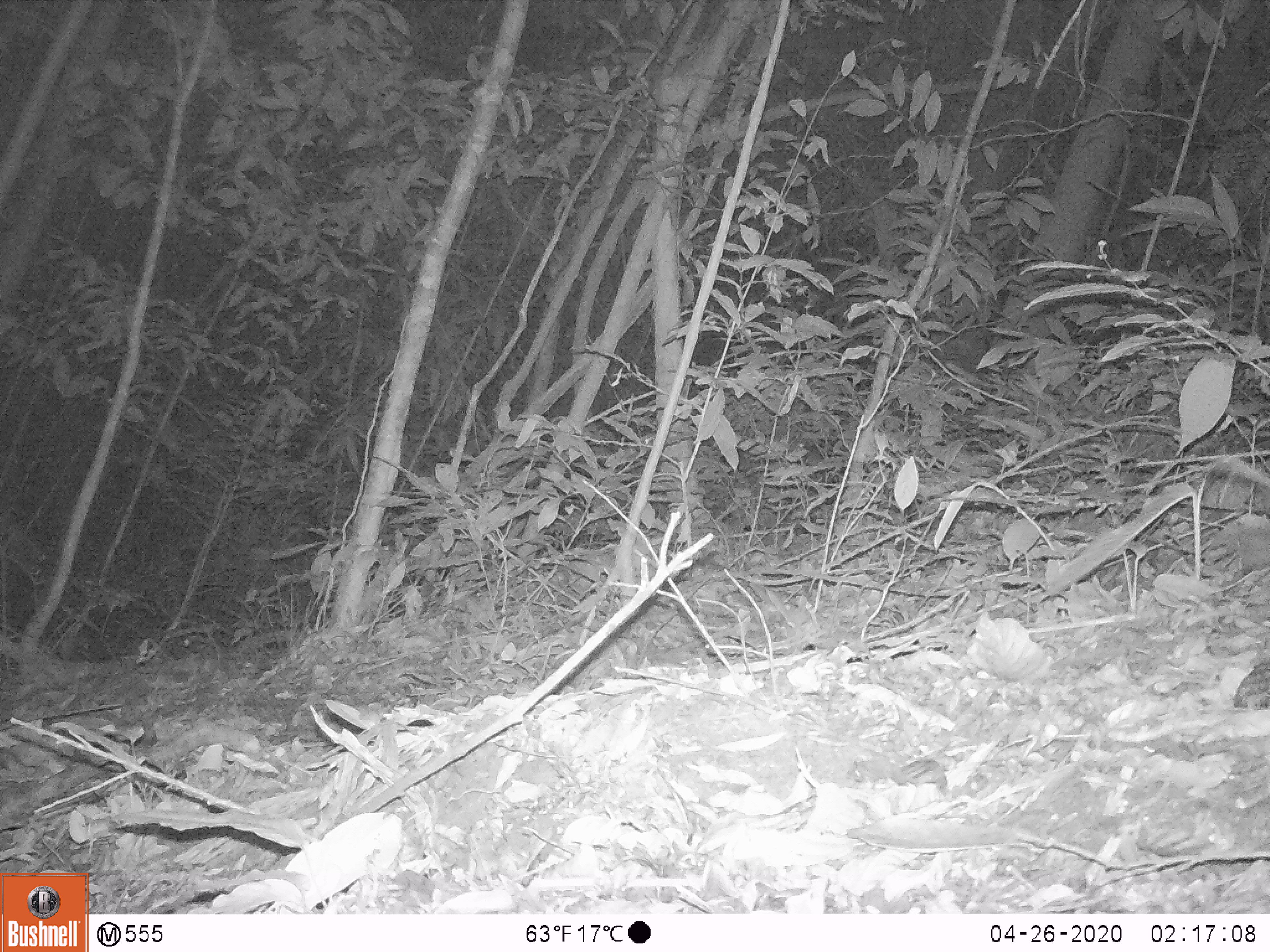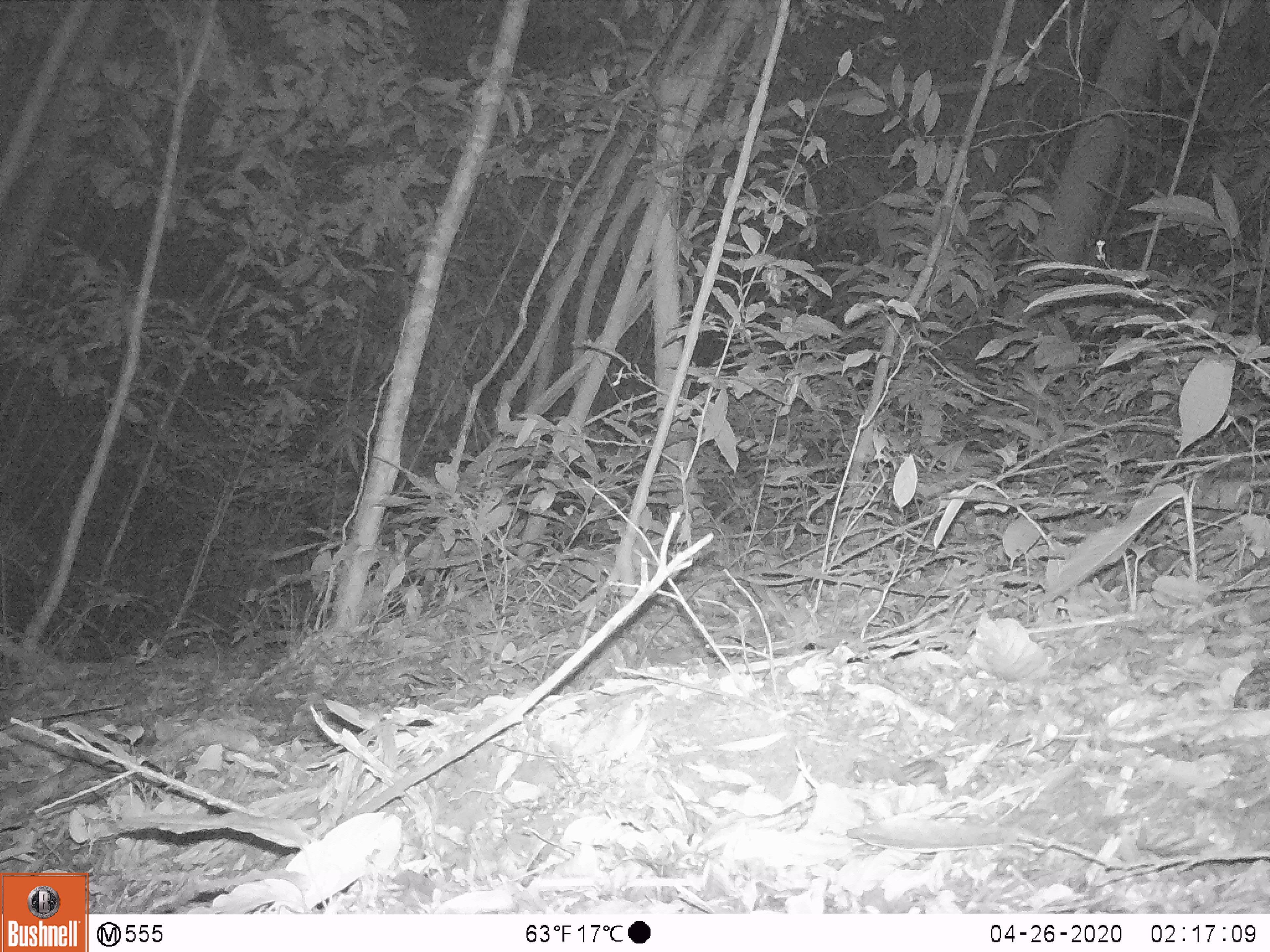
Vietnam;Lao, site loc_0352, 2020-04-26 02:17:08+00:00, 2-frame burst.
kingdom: Animalia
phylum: Chordata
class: Mammalia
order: Carnivora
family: Mustelidae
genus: Melogale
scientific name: Melogale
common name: ferret badger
Ferret badger (Melogale). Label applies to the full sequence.